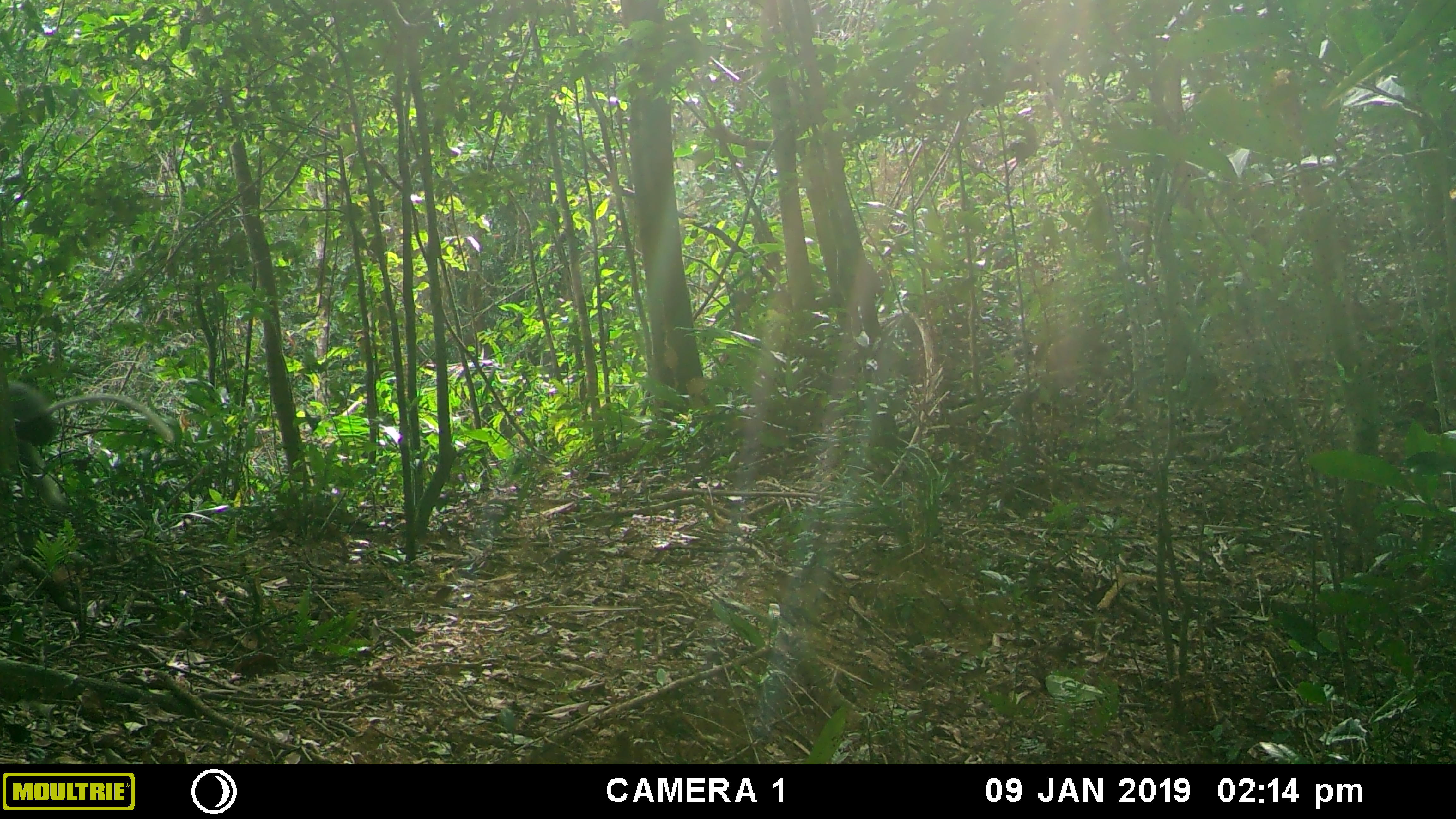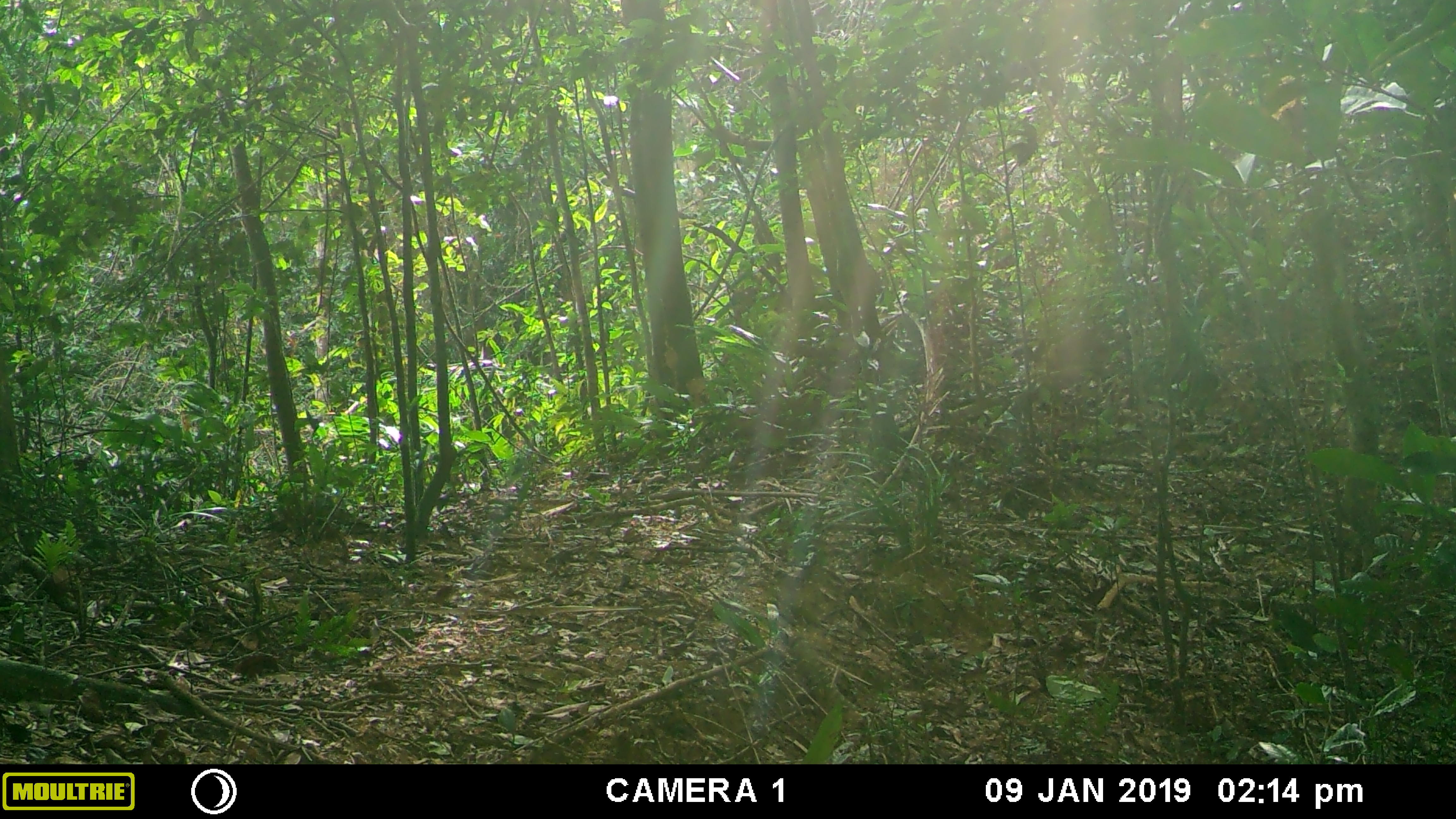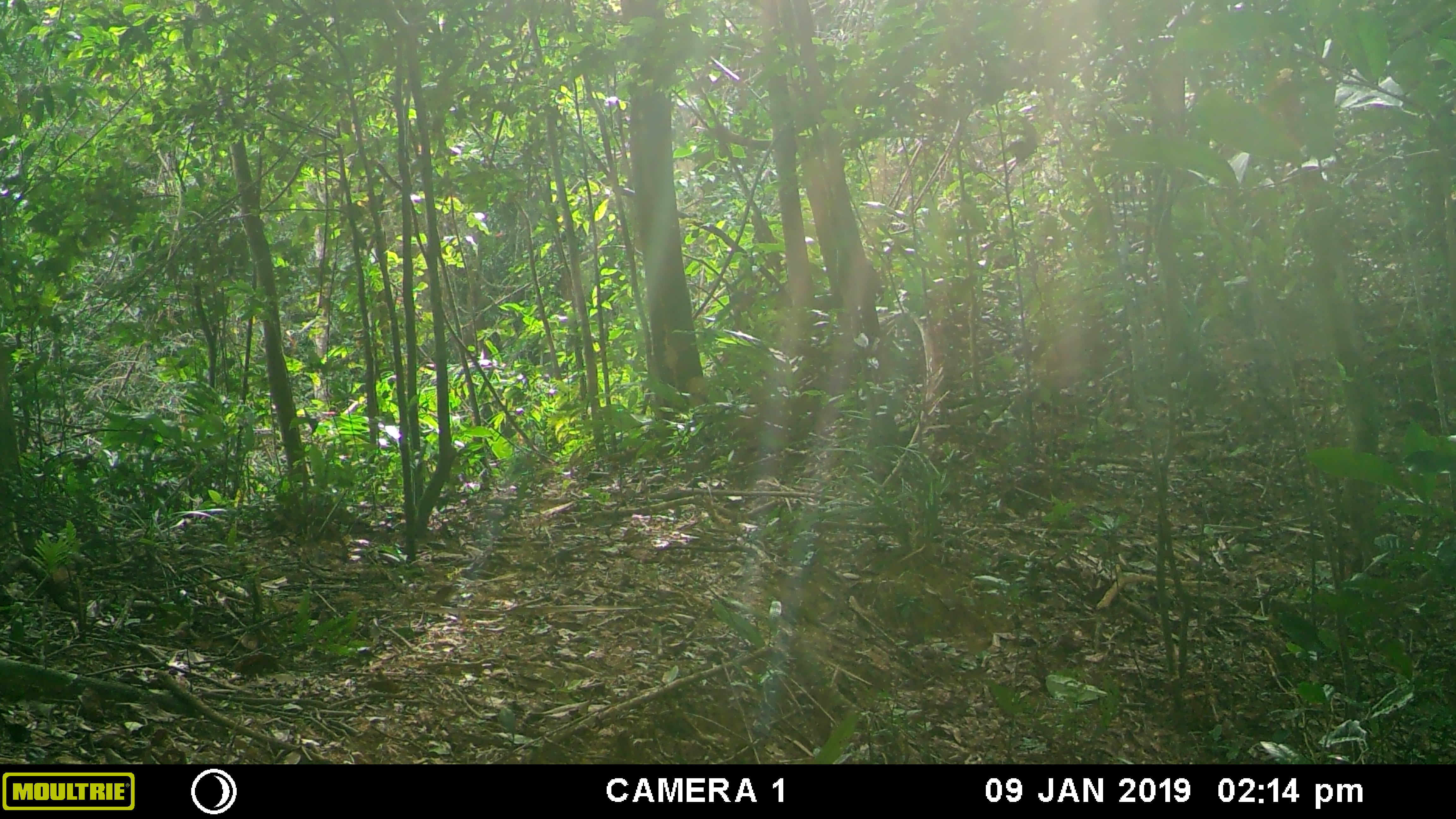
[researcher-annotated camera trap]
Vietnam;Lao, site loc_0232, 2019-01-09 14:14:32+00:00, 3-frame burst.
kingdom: Animalia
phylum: Chordata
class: Mammalia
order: Primates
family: Cercopithecidae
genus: Pygathrix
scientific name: Pygathrix nemaeus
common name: red-shanked douc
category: red shanked douc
Red shanked douc (red-shanked douc) (Pygathrix nemaeus). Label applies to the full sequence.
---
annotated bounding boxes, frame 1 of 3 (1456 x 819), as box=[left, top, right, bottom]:
red shanked douc: box=[7, 379, 174, 505]